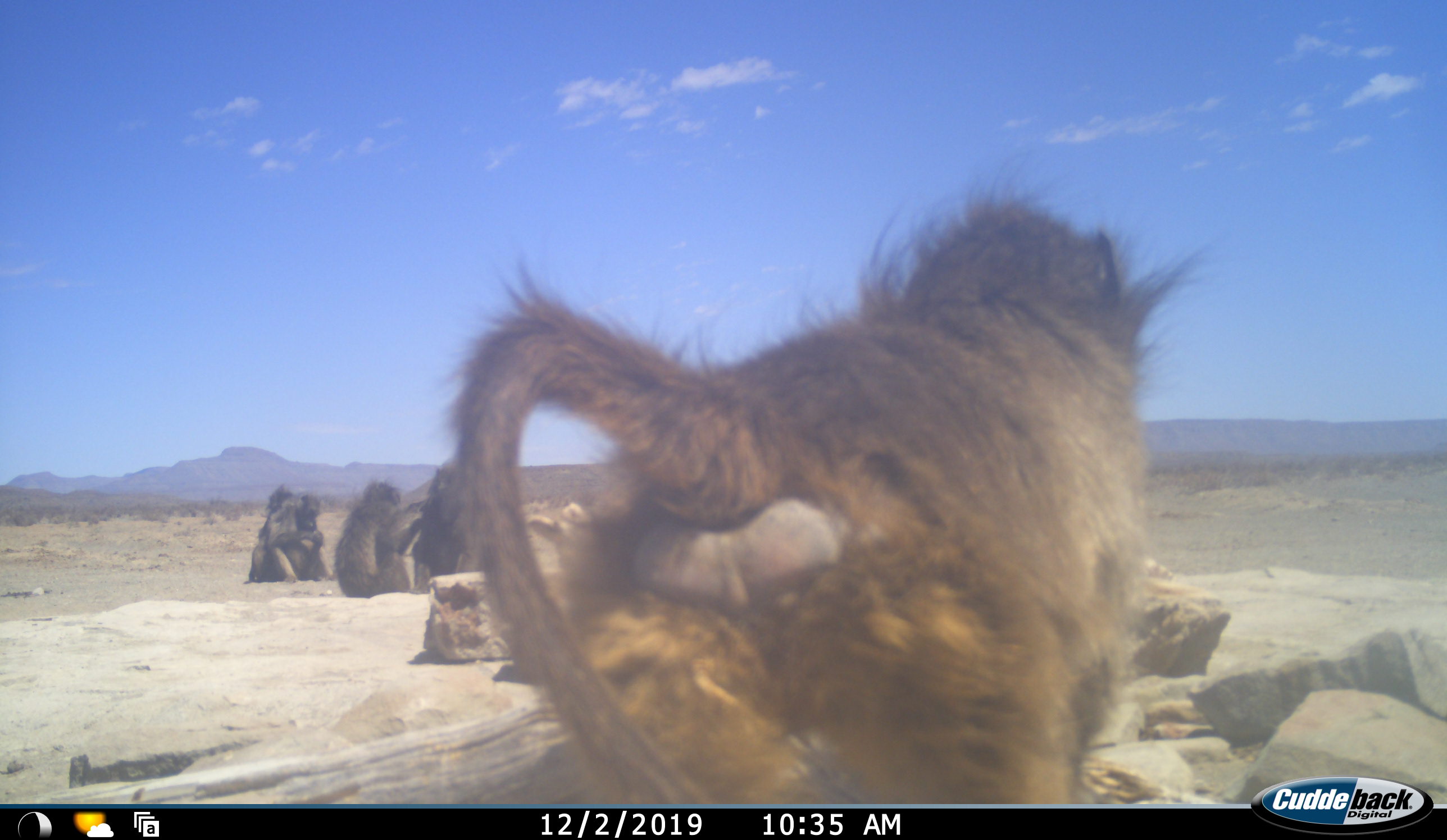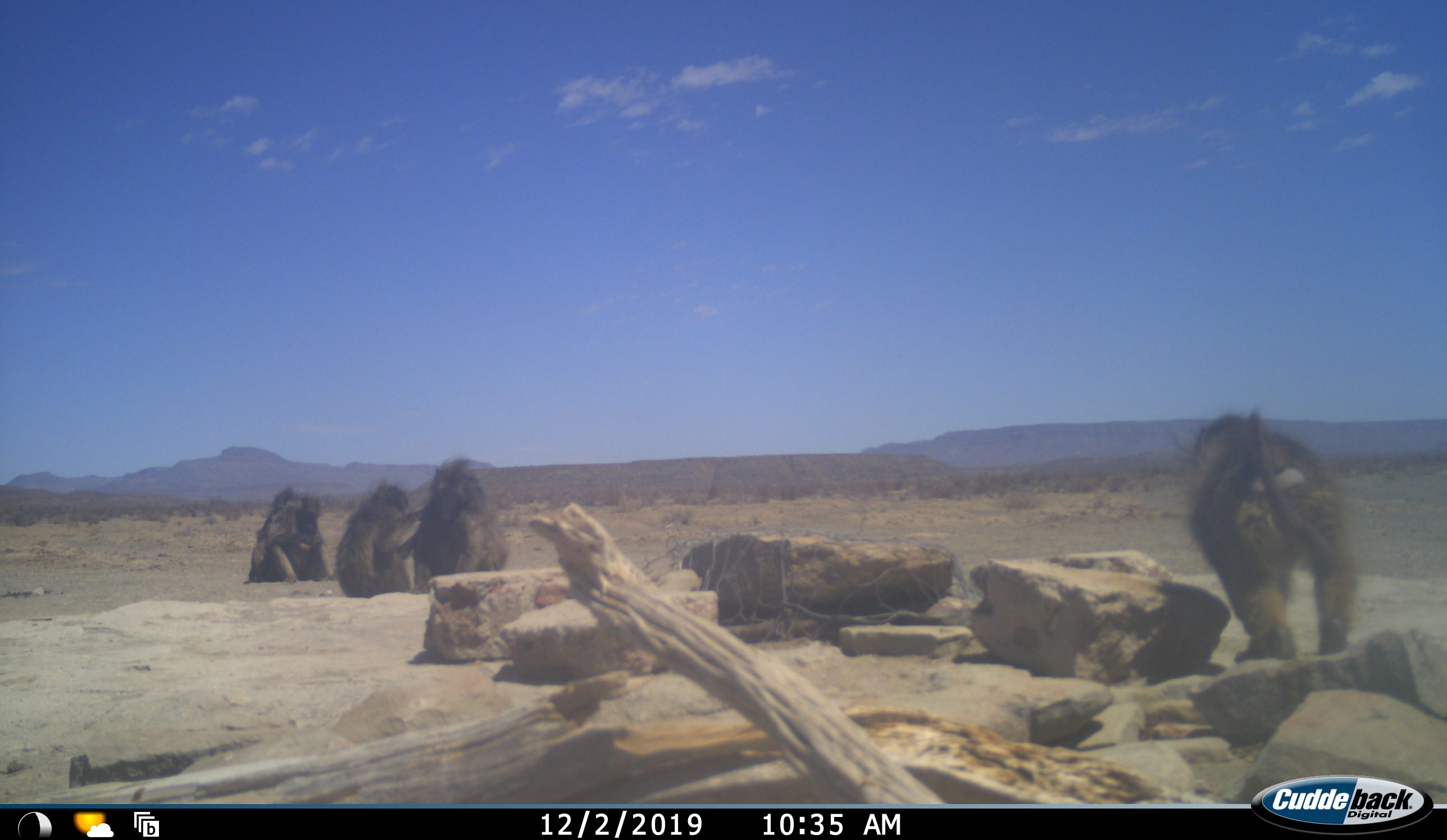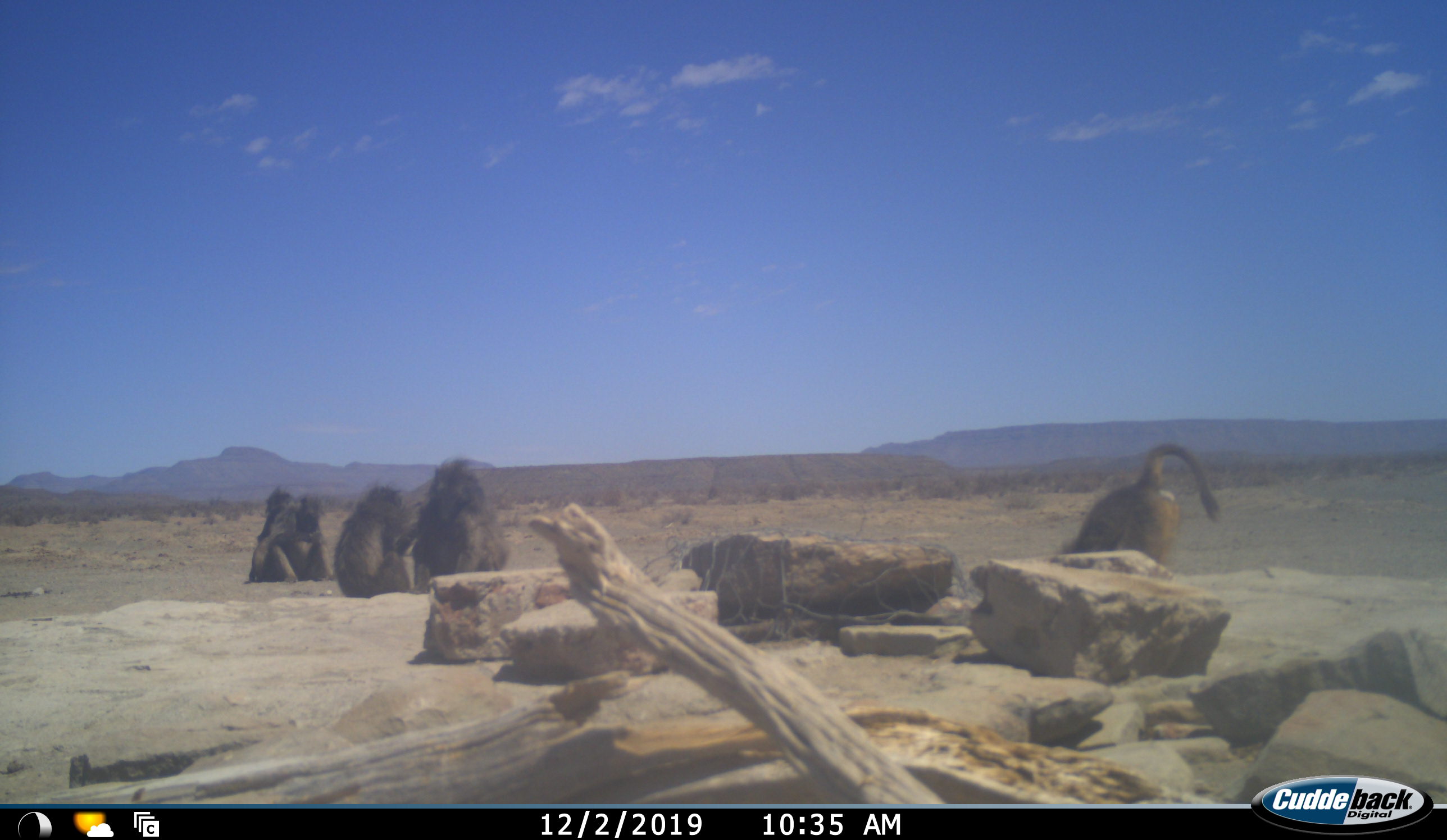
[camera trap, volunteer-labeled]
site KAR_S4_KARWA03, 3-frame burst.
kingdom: Animalia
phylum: Chordata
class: Mammalia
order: Primates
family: Cercopithecidae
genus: Papio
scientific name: Papio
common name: baboon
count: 5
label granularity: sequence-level